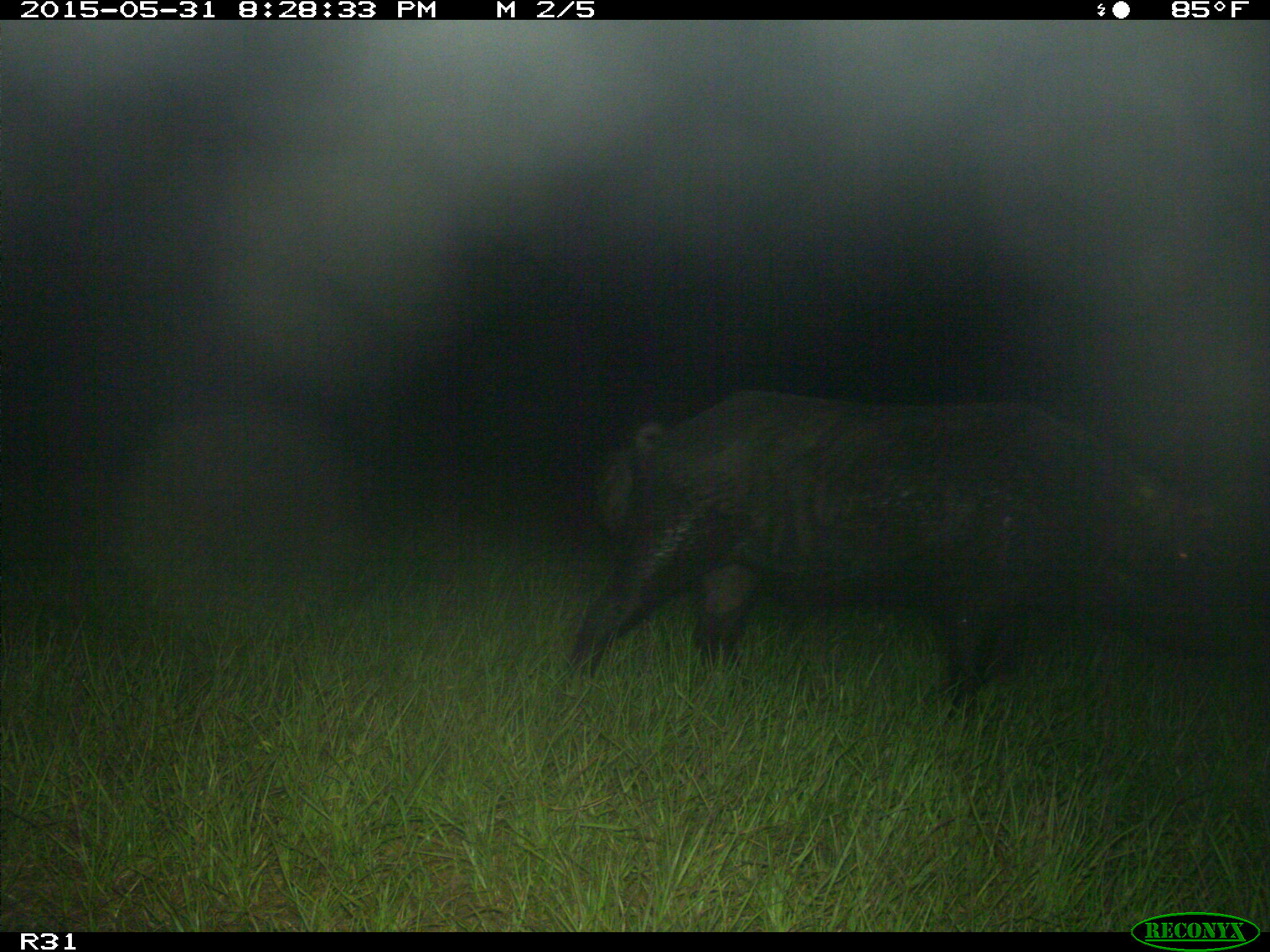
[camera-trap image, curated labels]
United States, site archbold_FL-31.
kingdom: Animalia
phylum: Chordata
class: Mammalia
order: Artiodactyla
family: Suidae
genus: Sus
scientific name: Sus scrofa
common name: wild boar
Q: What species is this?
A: Sus scrofa (wild boar).